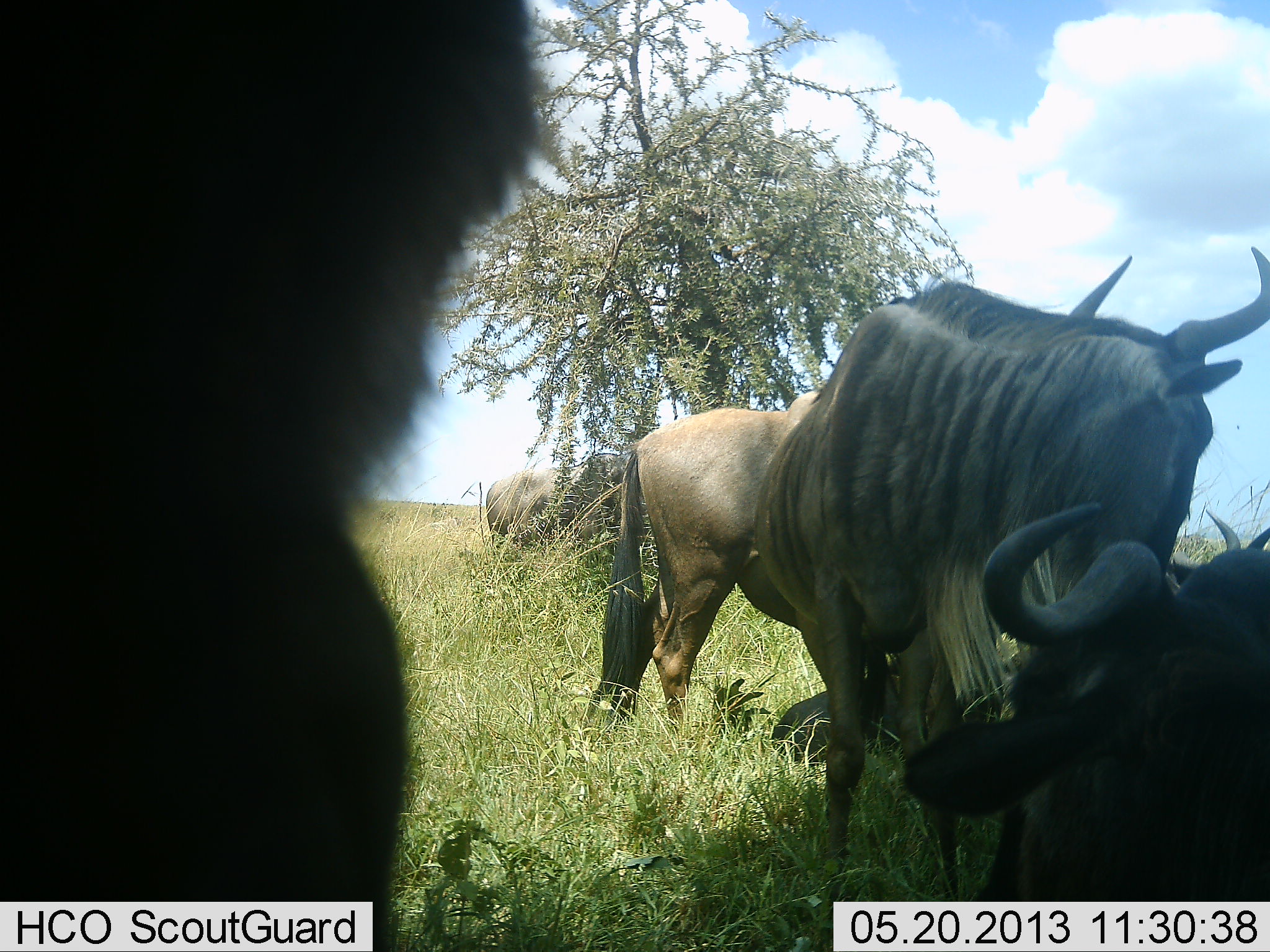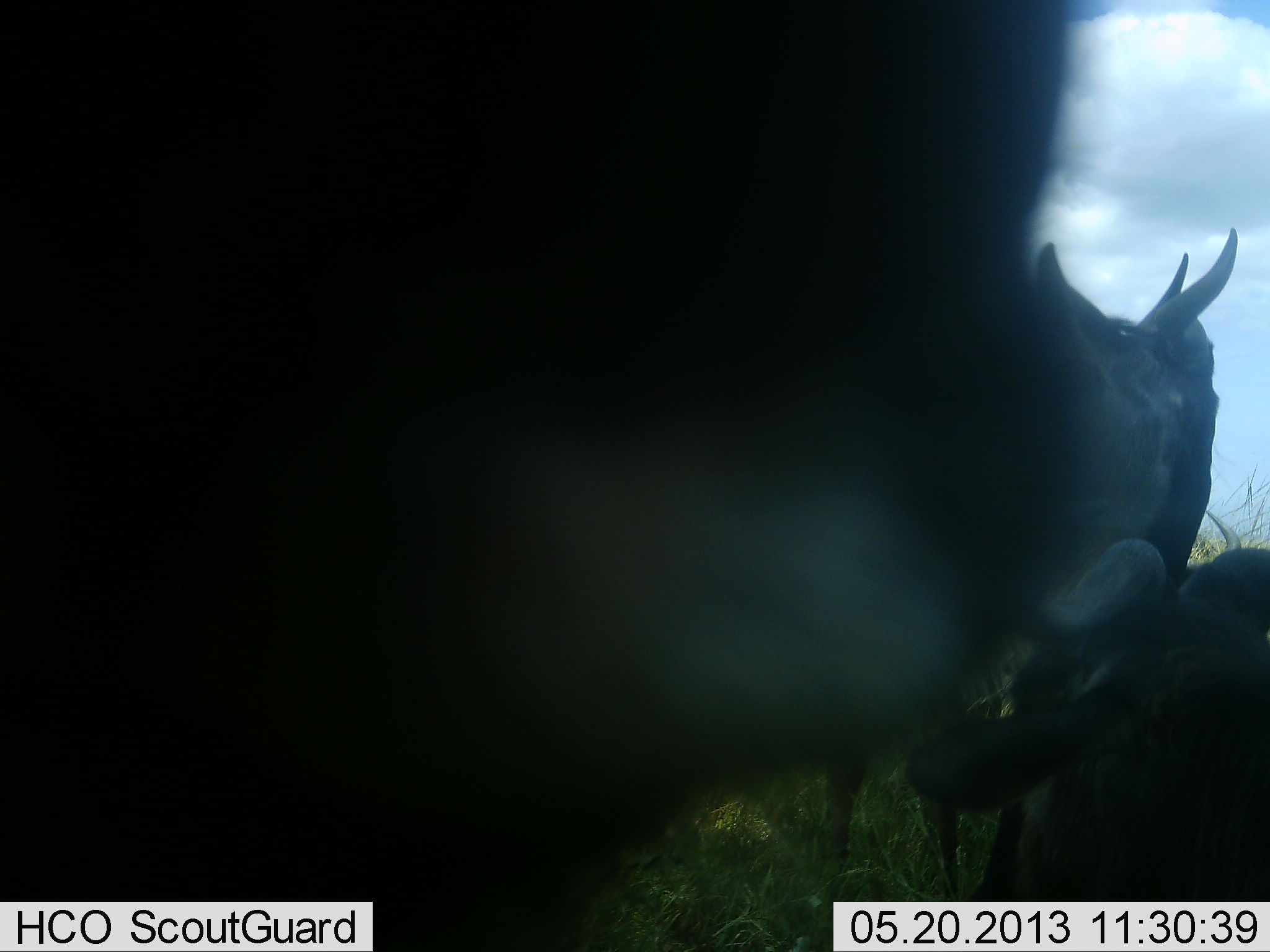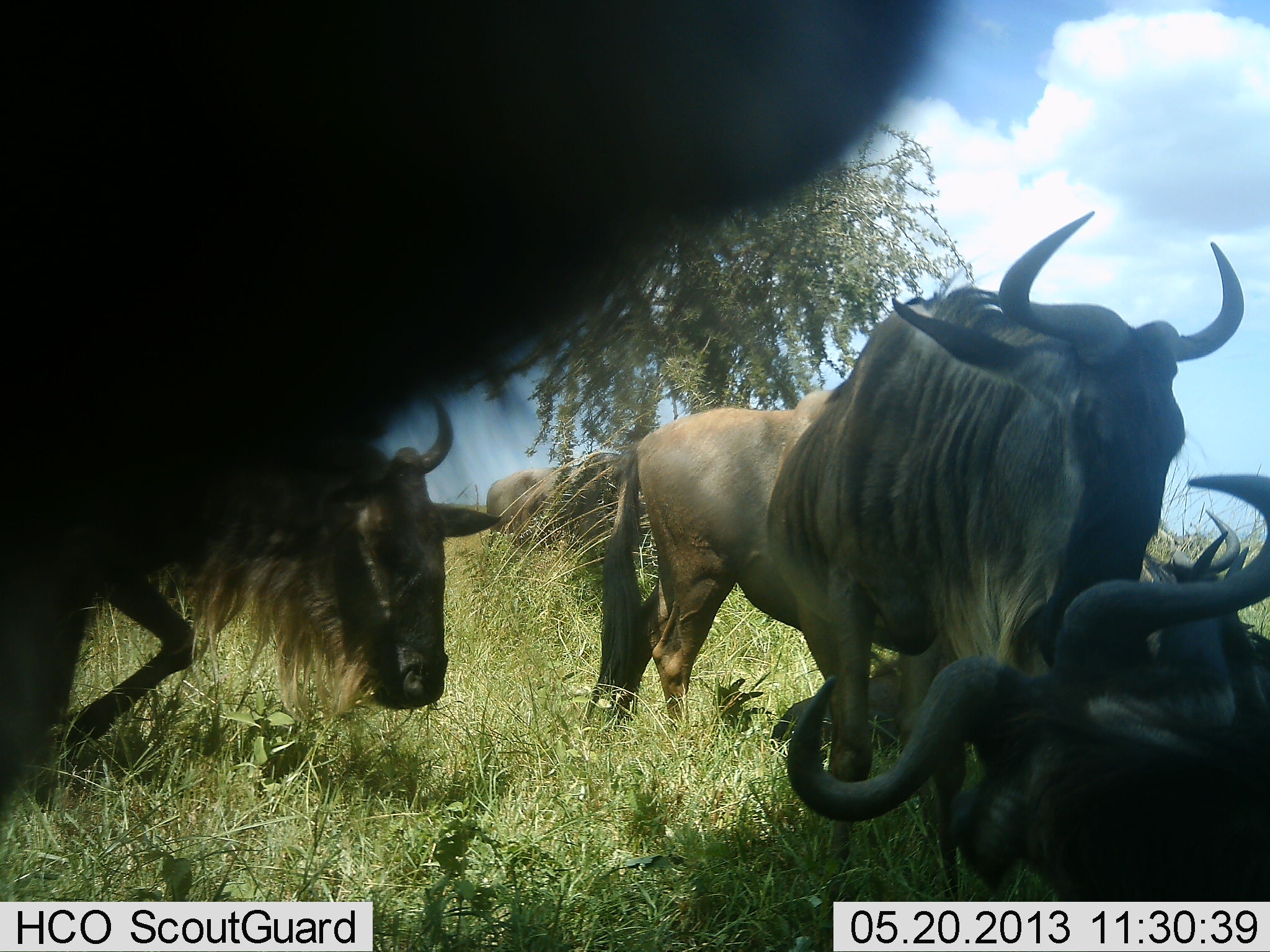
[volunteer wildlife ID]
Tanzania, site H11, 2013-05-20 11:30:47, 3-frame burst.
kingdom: Animalia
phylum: Chordata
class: Mammalia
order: Artiodactyla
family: Bovidae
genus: Connochaetes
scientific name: Connochaetes taurinus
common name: blue wildebeest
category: wildebeest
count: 6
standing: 100%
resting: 80%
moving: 40%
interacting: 20%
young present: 0%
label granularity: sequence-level